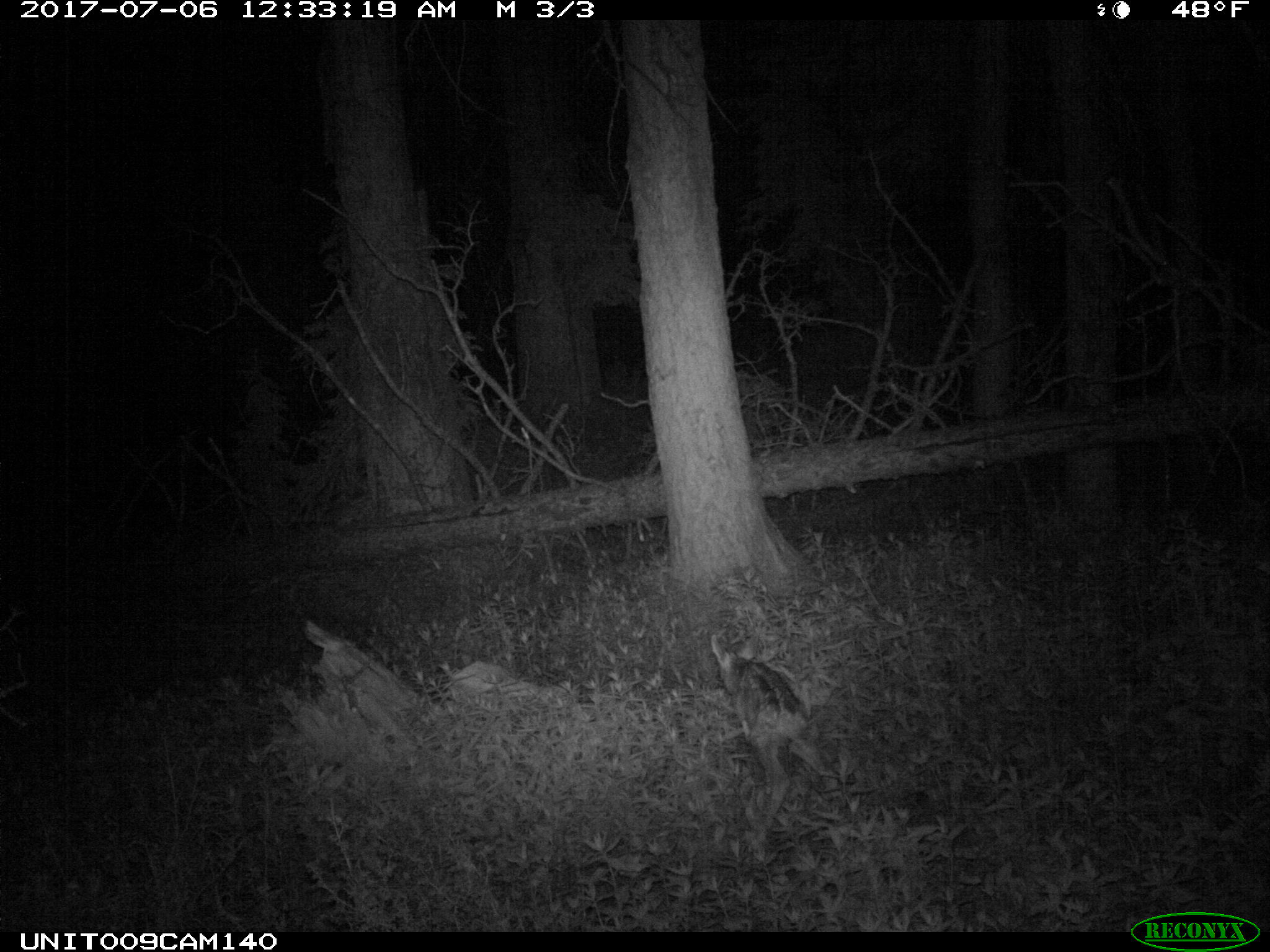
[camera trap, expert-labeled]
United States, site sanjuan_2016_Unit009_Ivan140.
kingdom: Animalia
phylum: Chordata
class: Mammalia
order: Artiodactyla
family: Cervidae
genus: Odocoileus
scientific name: Odocoileus hemionus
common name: mule deer